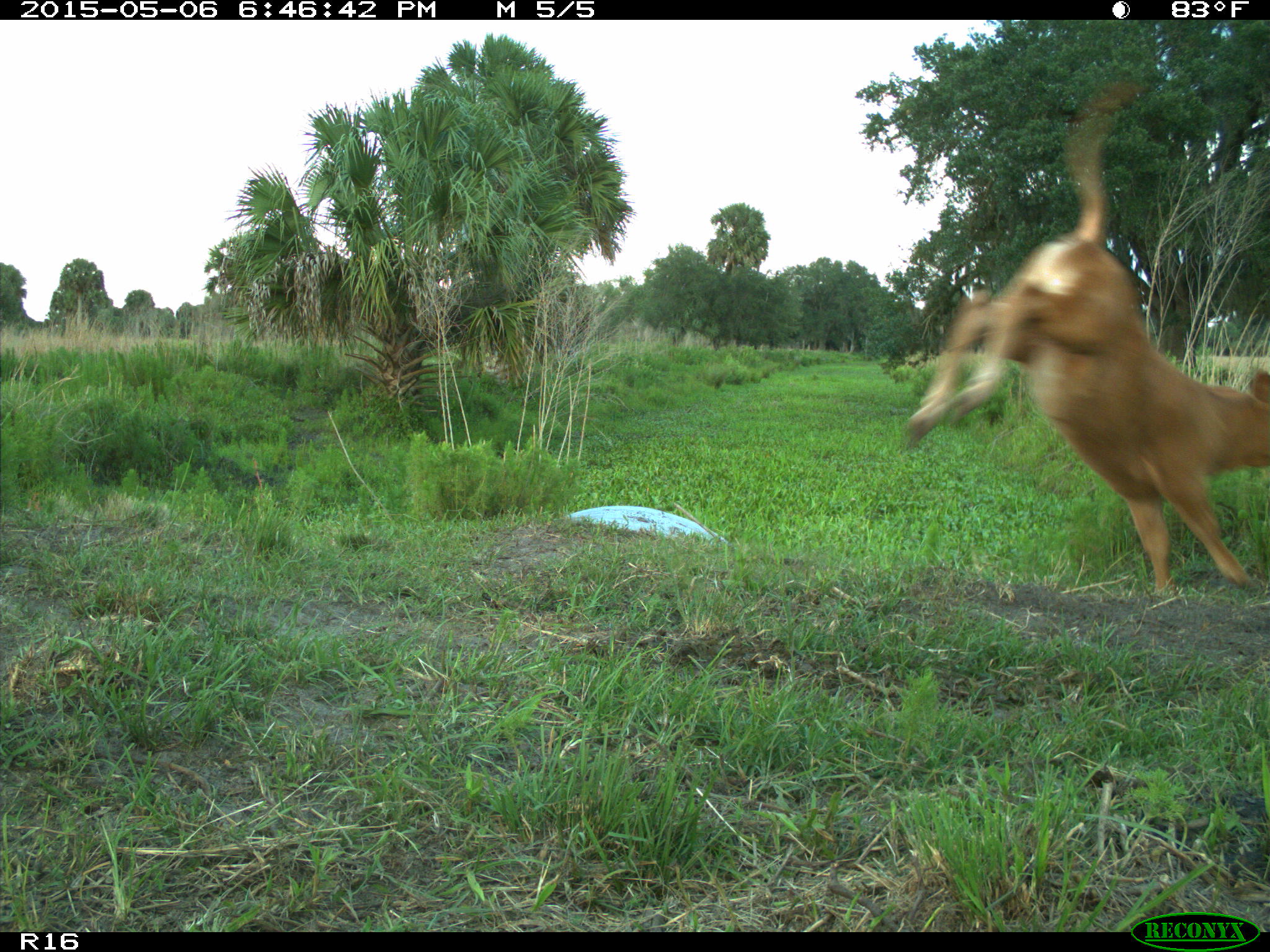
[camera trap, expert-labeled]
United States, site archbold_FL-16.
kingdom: Animalia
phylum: Chordata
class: Mammalia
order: Artiodactyla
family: Bovidae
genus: Bos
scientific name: Bos taurus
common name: domestic cow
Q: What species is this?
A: Bos taurus (domestic cow).